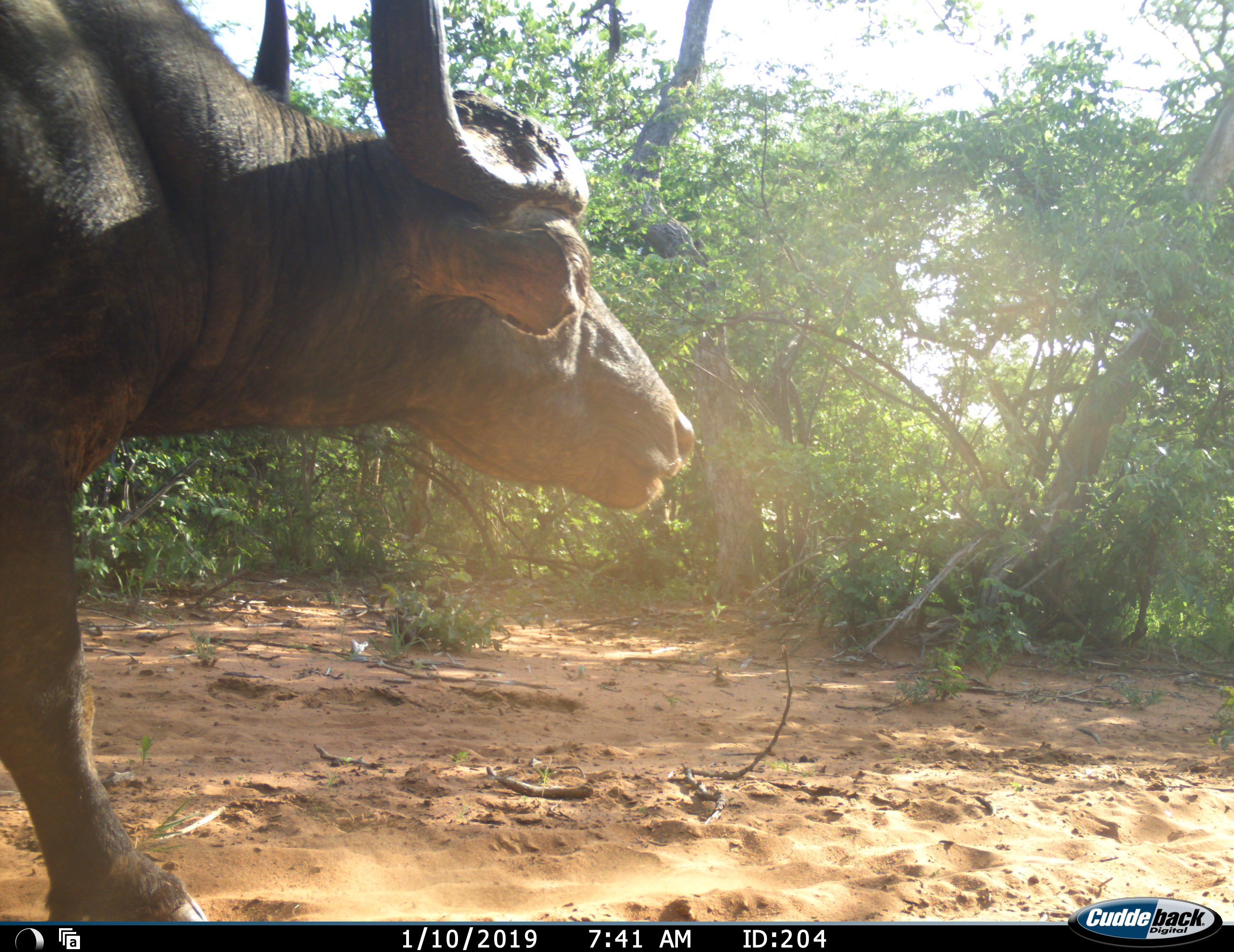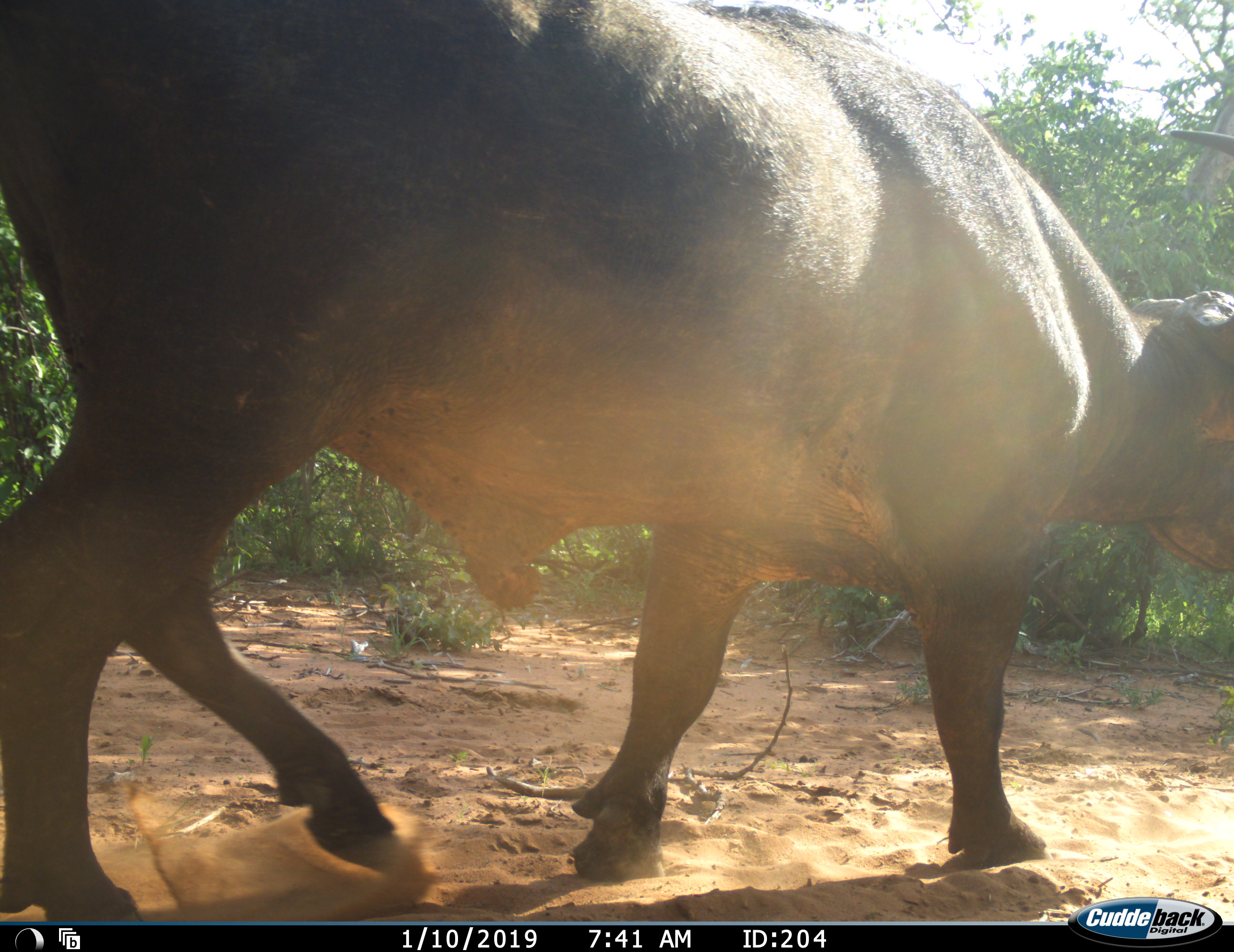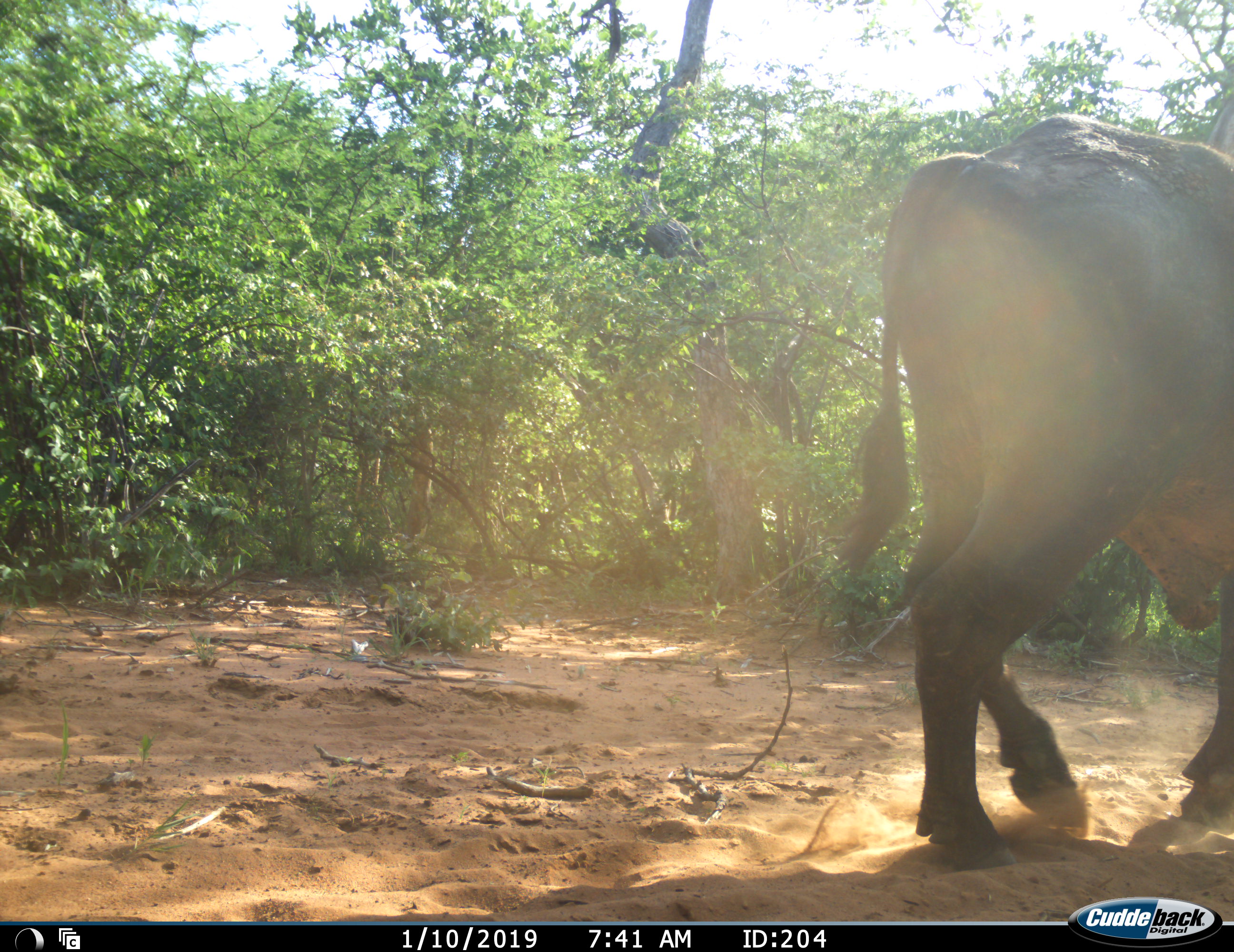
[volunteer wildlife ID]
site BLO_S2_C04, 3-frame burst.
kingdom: Animalia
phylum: Chordata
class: Mammalia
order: Artiodactyla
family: Bovidae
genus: Syncerus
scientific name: Syncerus caffer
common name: african buffalo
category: buffalo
Buffalo (african buffalo) (Syncerus caffer), count 1. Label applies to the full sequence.